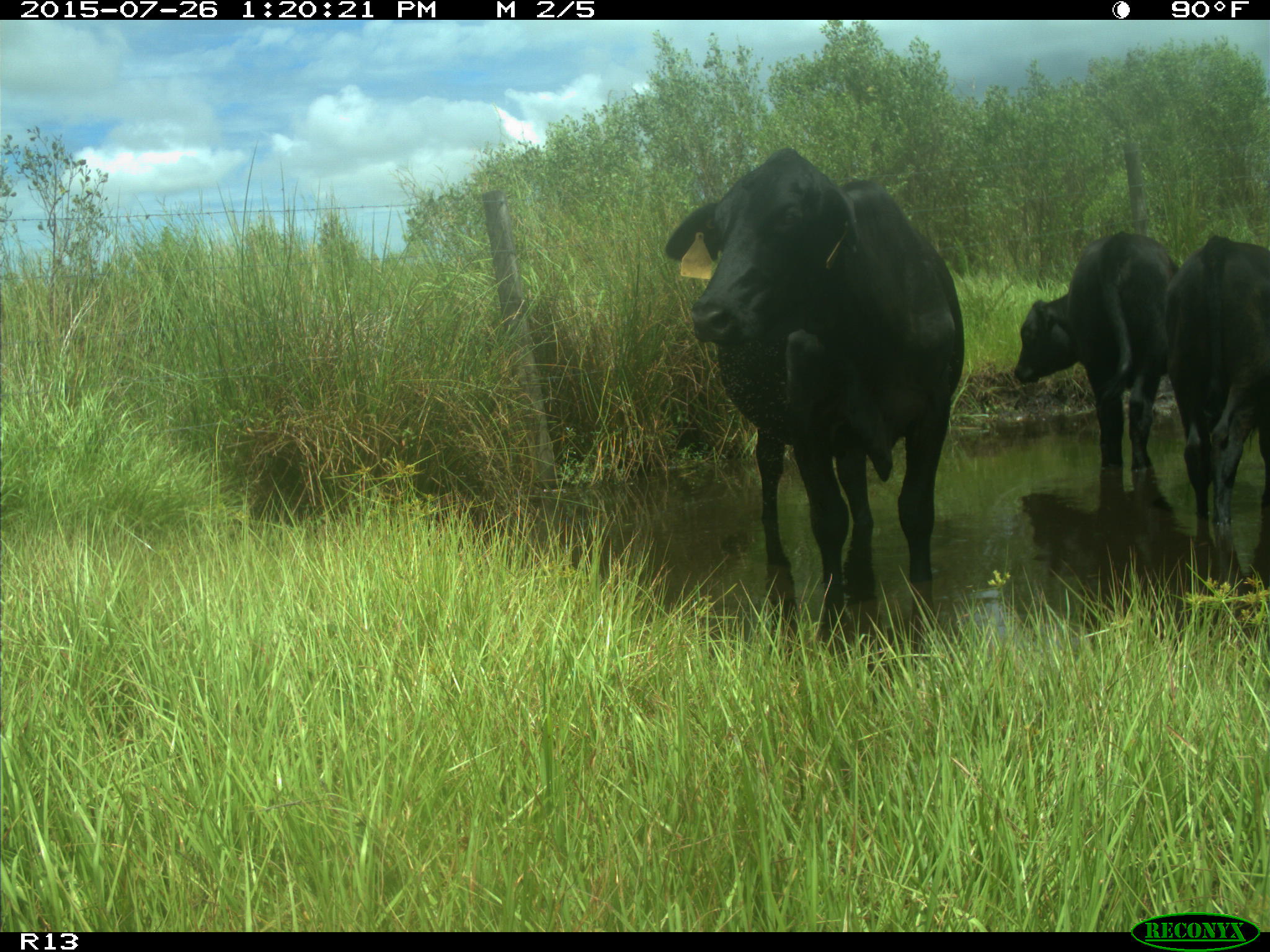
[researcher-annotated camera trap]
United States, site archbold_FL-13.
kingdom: Animalia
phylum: Chordata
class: Mammalia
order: Artiodactyla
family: Bovidae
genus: Bos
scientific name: Bos taurus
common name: domestic cow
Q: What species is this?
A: Bos taurus (domestic cow).